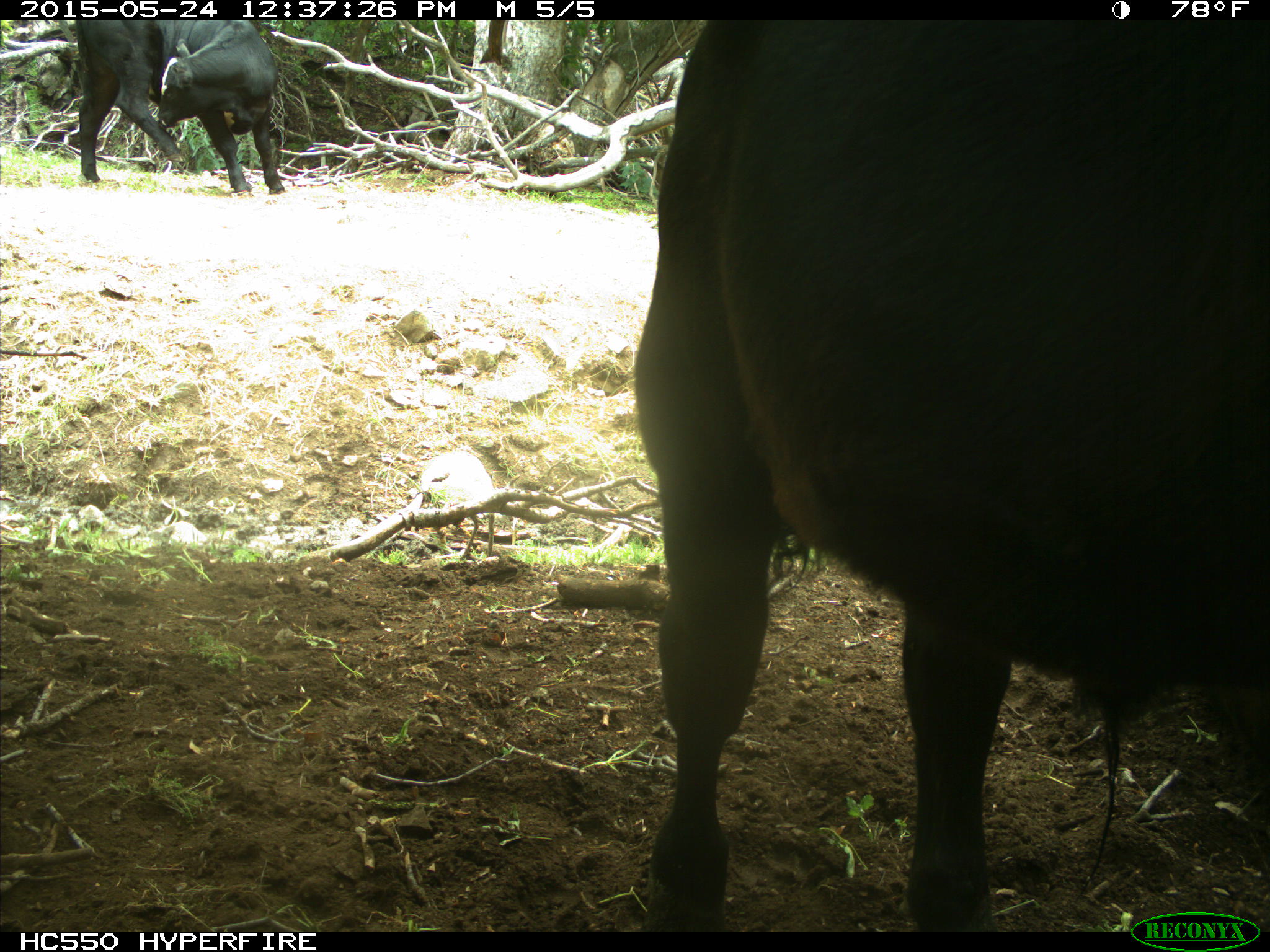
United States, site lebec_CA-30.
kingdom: Animalia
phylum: Chordata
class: Mammalia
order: Artiodactyla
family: Bovidae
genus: Bos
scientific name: Bos taurus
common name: domestic cow